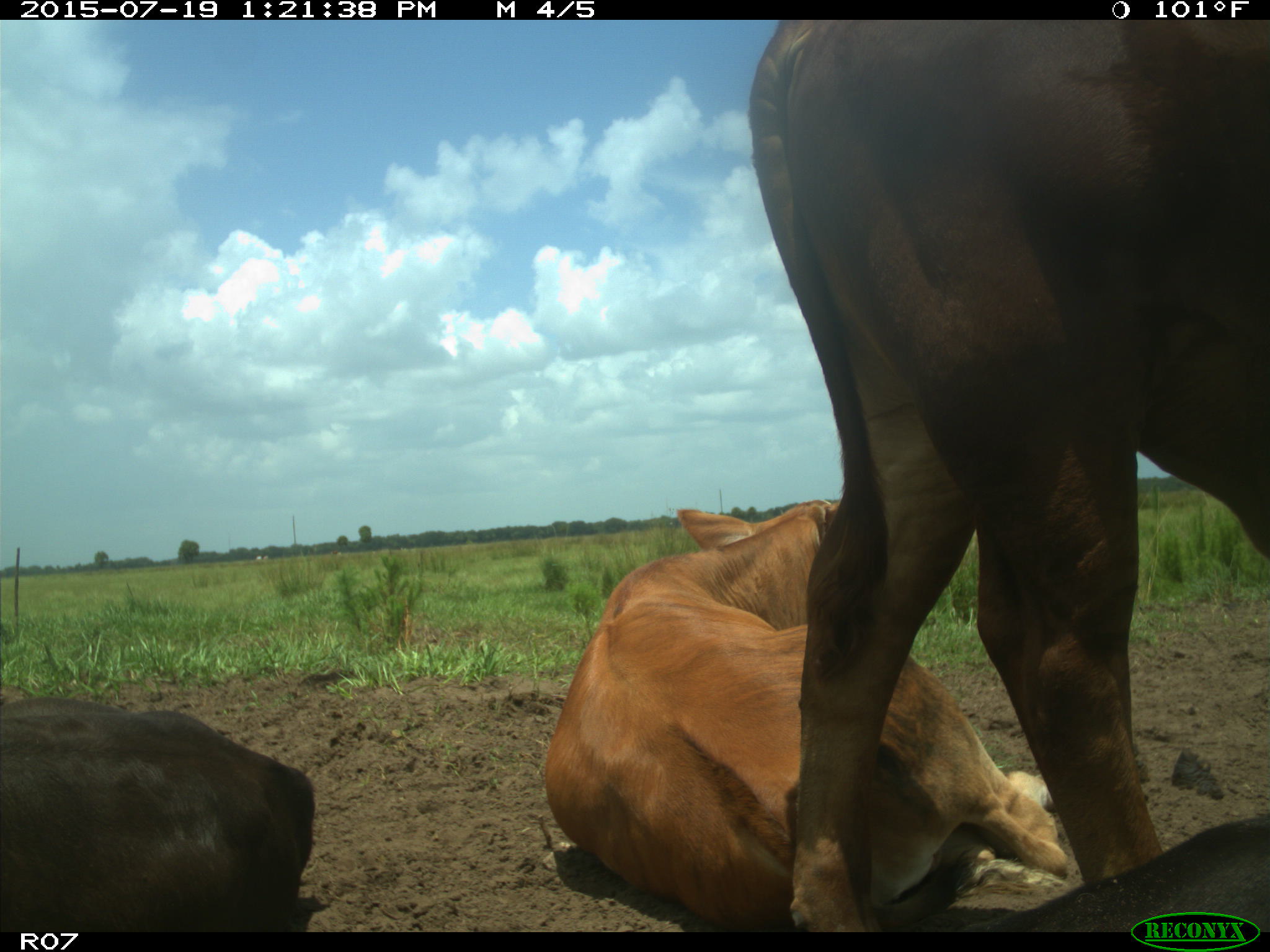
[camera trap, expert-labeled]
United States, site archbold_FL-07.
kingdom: Animalia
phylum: Chordata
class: Mammalia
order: Artiodactyla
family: Bovidae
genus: Bos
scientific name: Bos taurus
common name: domestic cow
Bos taurus (domestic cow).